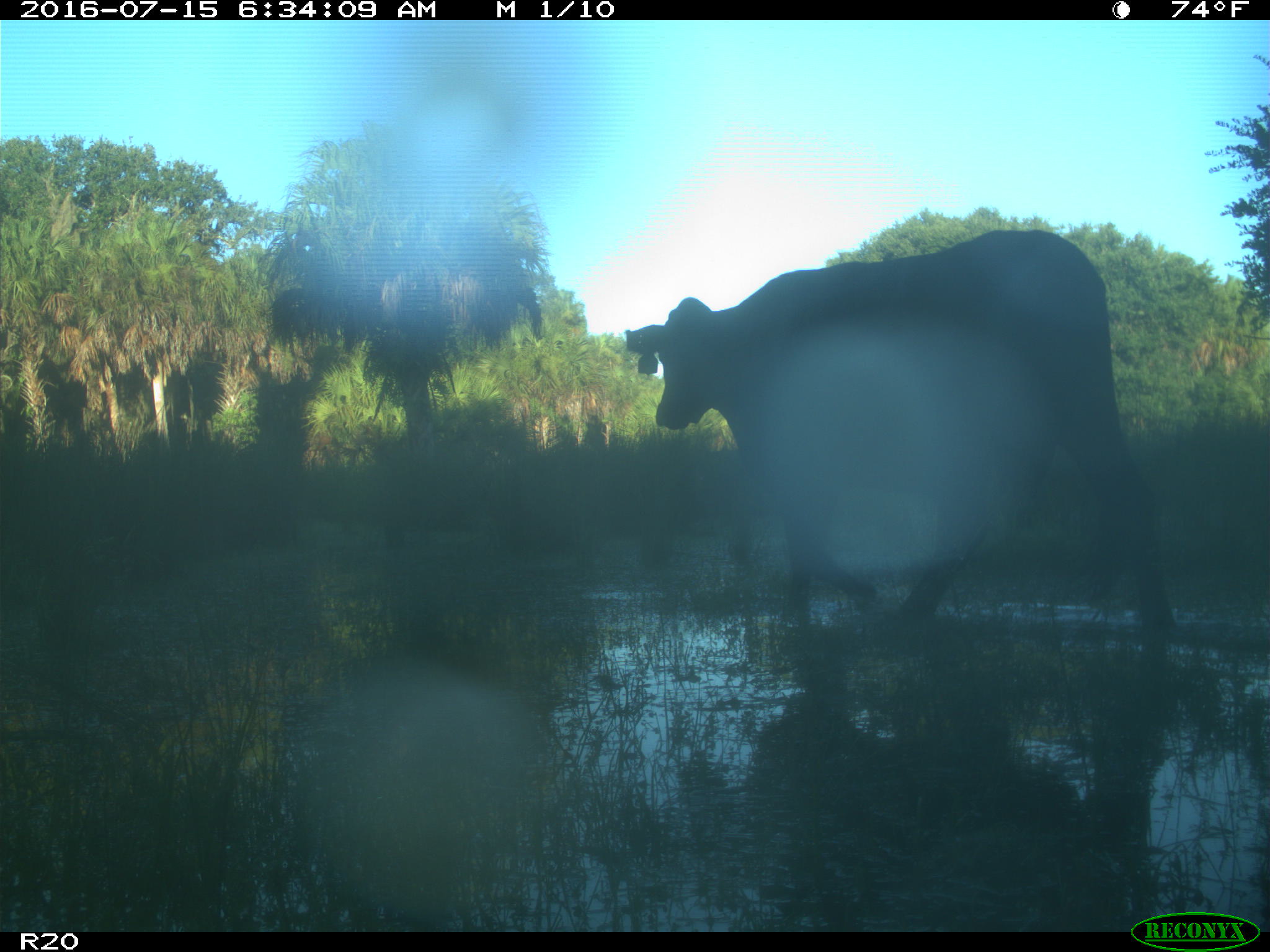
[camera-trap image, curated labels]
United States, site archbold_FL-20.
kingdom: Animalia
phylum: Chordata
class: Mammalia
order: Artiodactyla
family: Bovidae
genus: Bos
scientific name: Bos taurus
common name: domestic cow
Bos taurus (domestic cow).